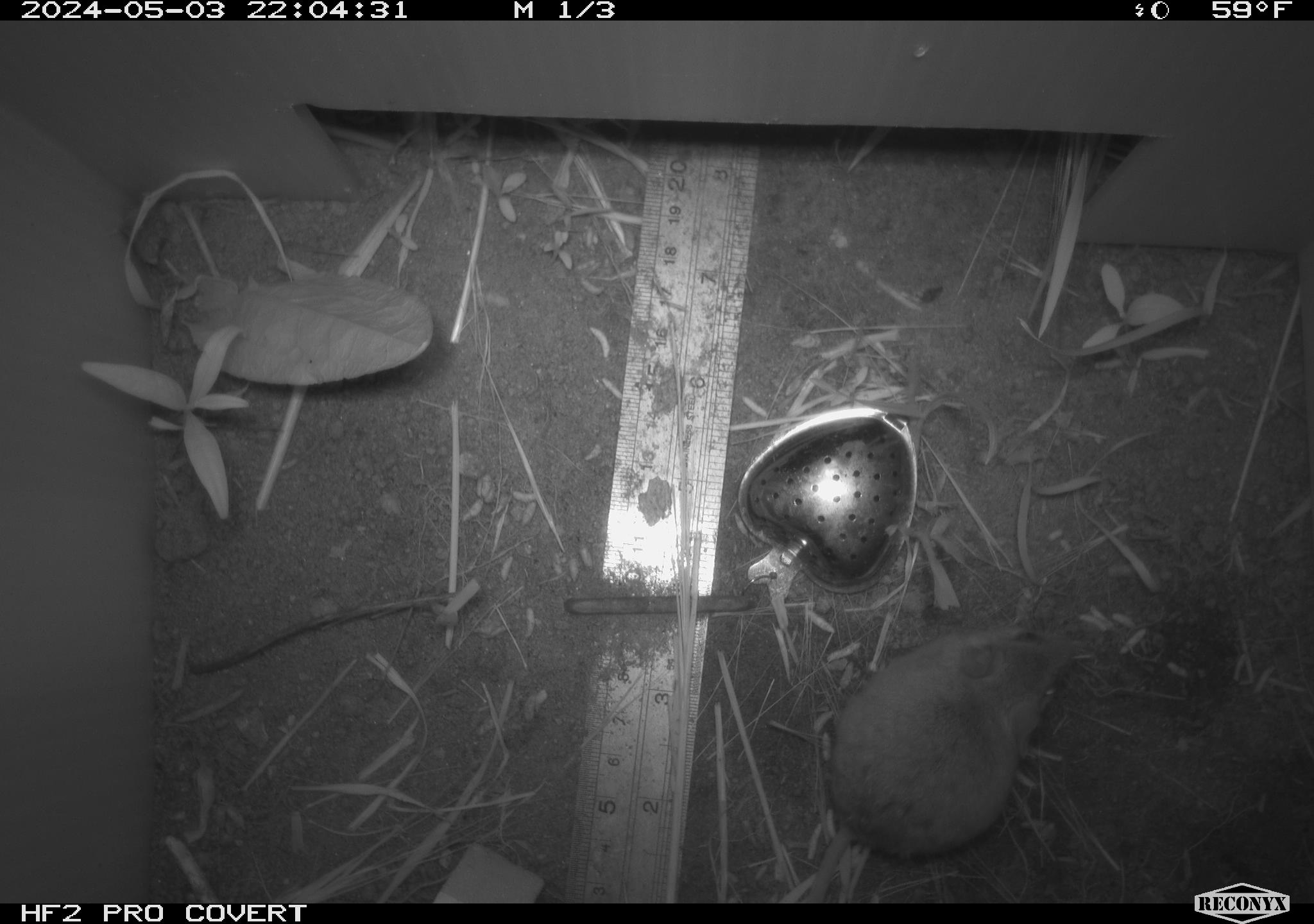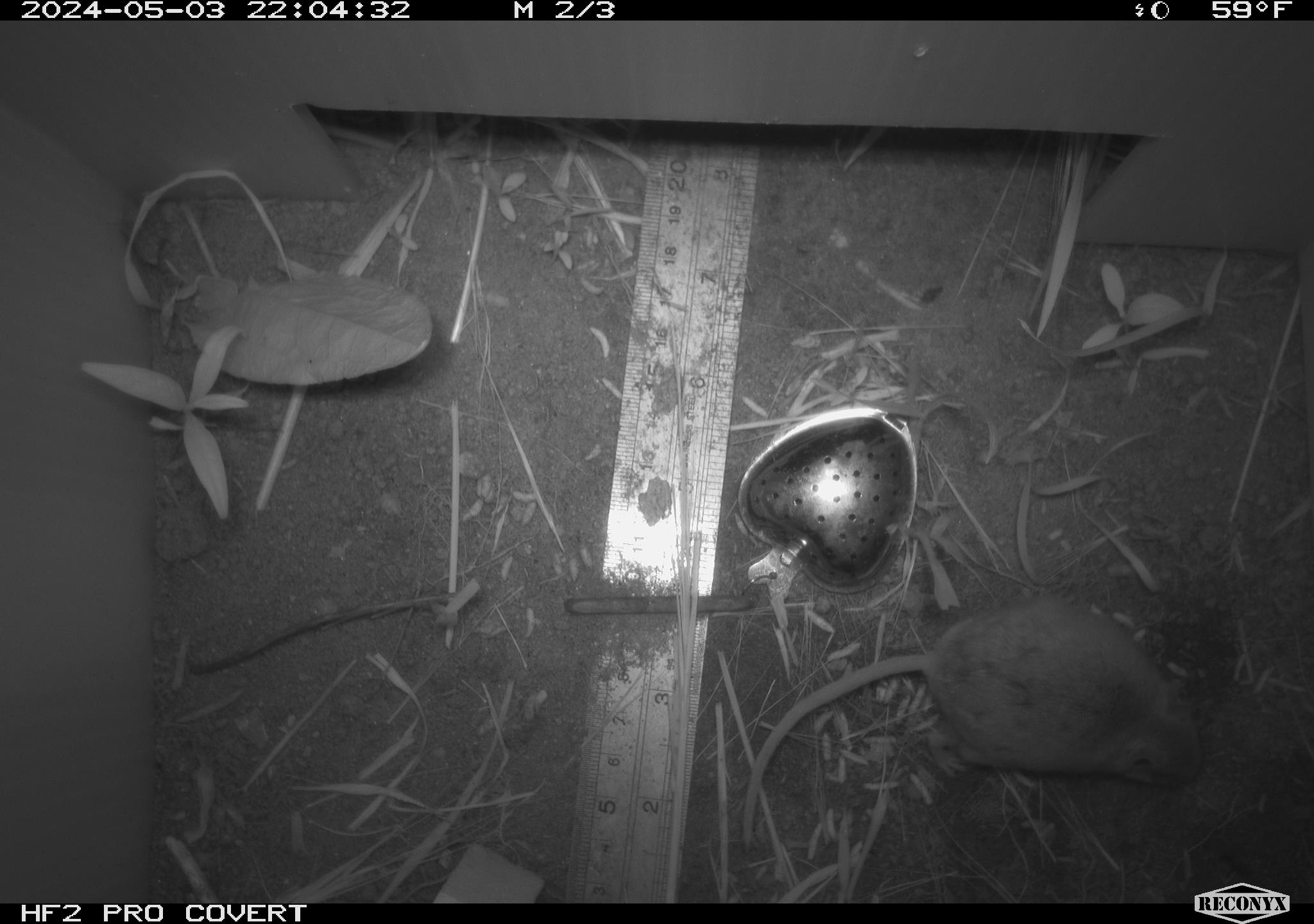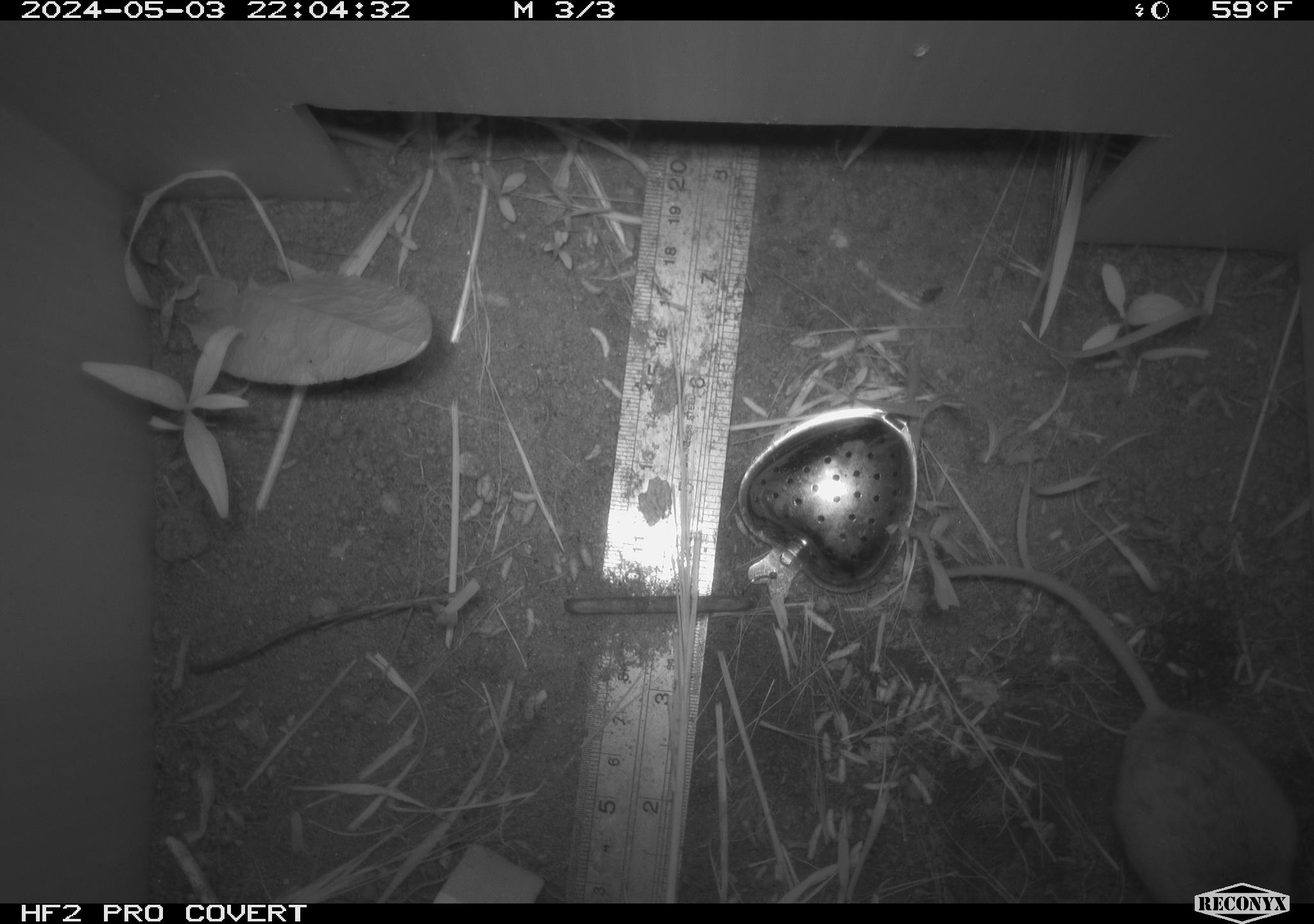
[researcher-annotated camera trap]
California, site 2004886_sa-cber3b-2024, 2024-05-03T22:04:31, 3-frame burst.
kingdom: Animalia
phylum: Chordata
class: Mammalia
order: Rodentia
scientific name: Rodentia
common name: mouse species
Mouse species (Rodentia).